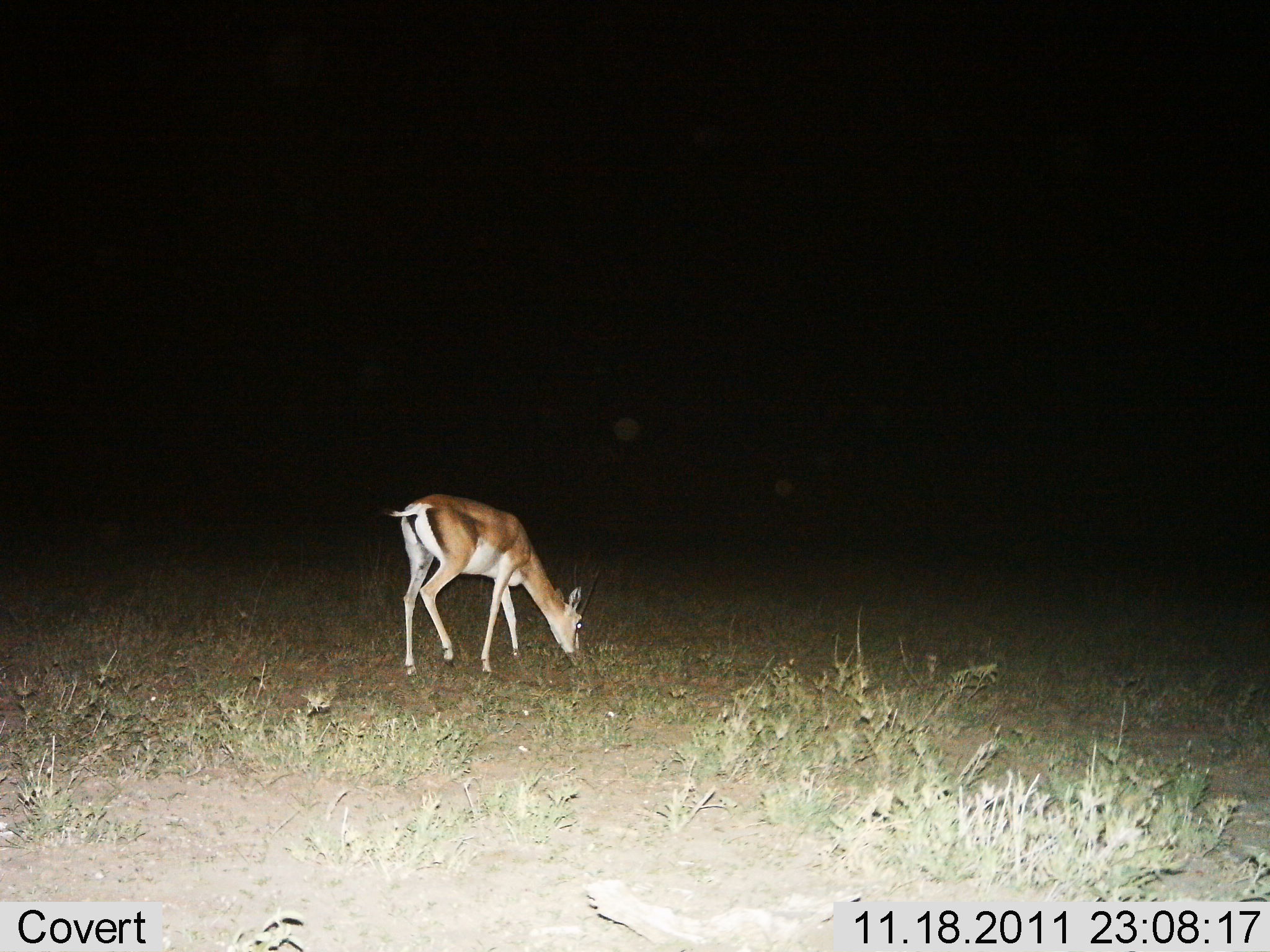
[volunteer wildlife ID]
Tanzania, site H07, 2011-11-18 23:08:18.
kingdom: Animalia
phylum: Chordata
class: Mammalia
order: Artiodactyla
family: Bovidae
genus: Nanger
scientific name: Nanger granti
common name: grant's gazelle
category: gazellegrants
Gazellegrants (grant's gazelle) (Nanger granti), count 1. Behavior (volunteer vote fractions): standing 9%, resting 0%, moving 0%, interacting 0%. Young present (vote fraction): 0%. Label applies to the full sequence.